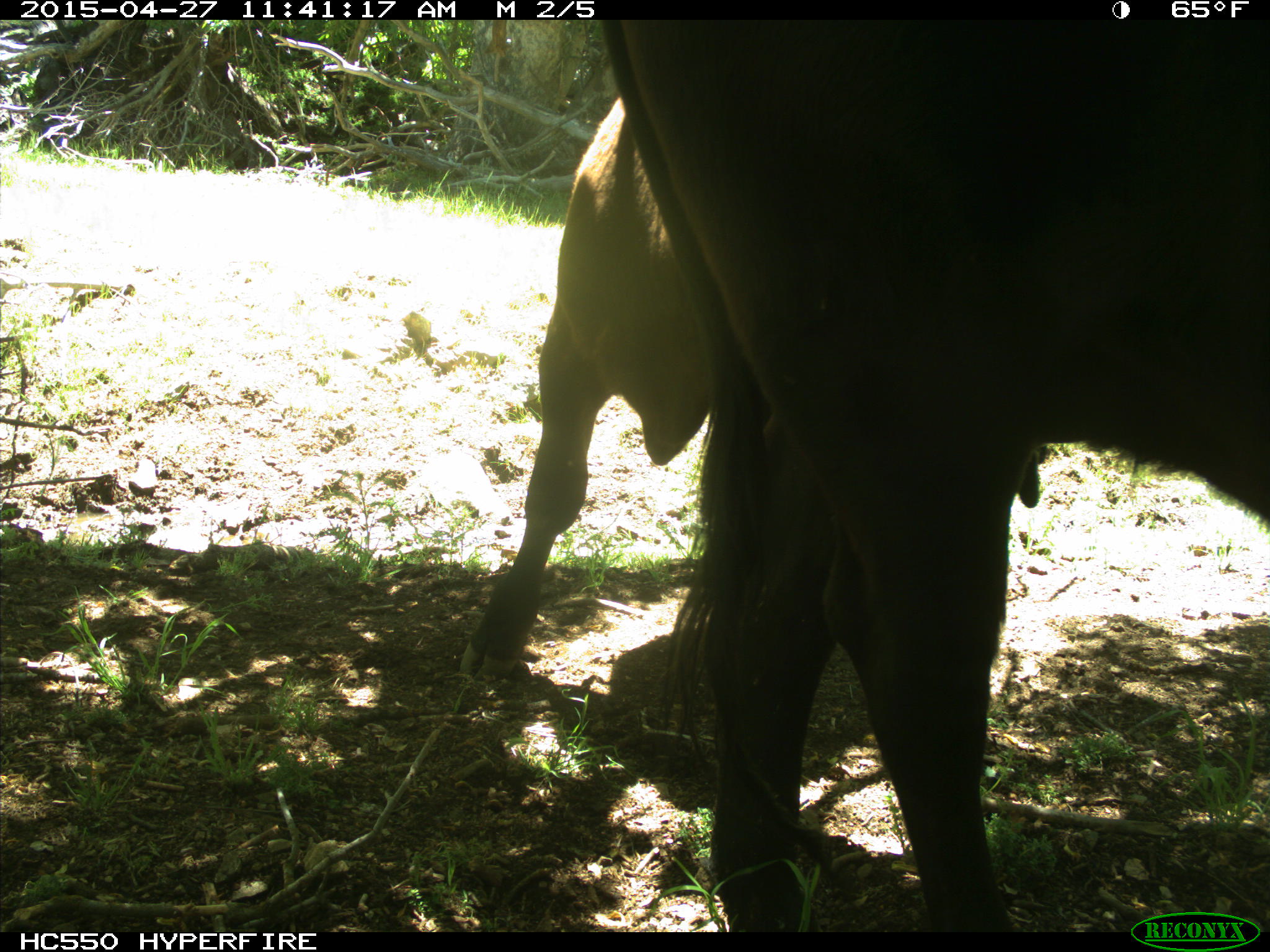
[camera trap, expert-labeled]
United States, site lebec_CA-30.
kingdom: Animalia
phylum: Chordata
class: Mammalia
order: Artiodactyla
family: Bovidae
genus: Bos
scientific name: Bos taurus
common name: domestic cow